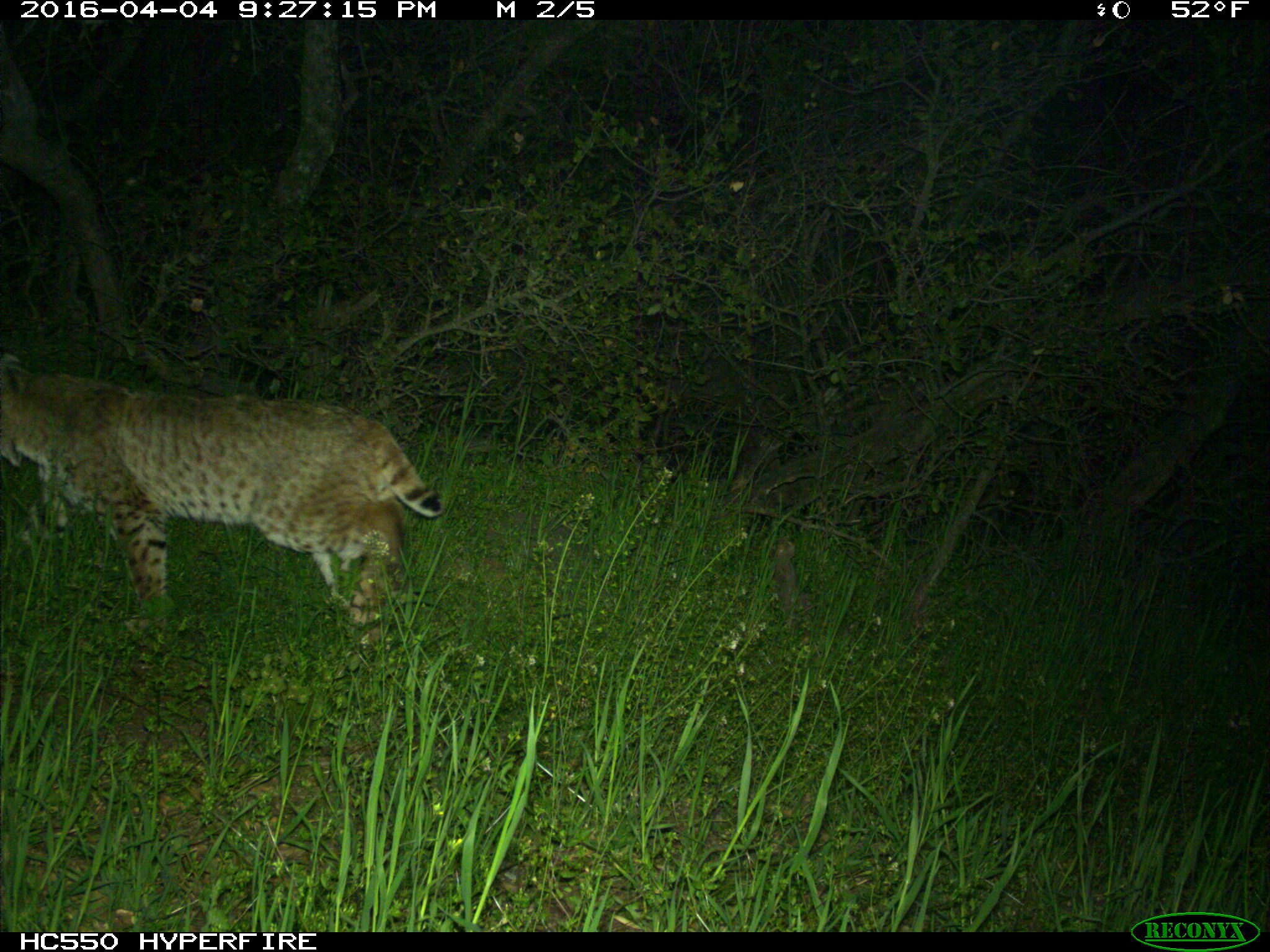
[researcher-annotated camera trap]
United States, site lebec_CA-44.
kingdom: Animalia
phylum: Chordata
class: Mammalia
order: Carnivora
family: Felidae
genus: Lynx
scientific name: Lynx rufus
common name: bobcat